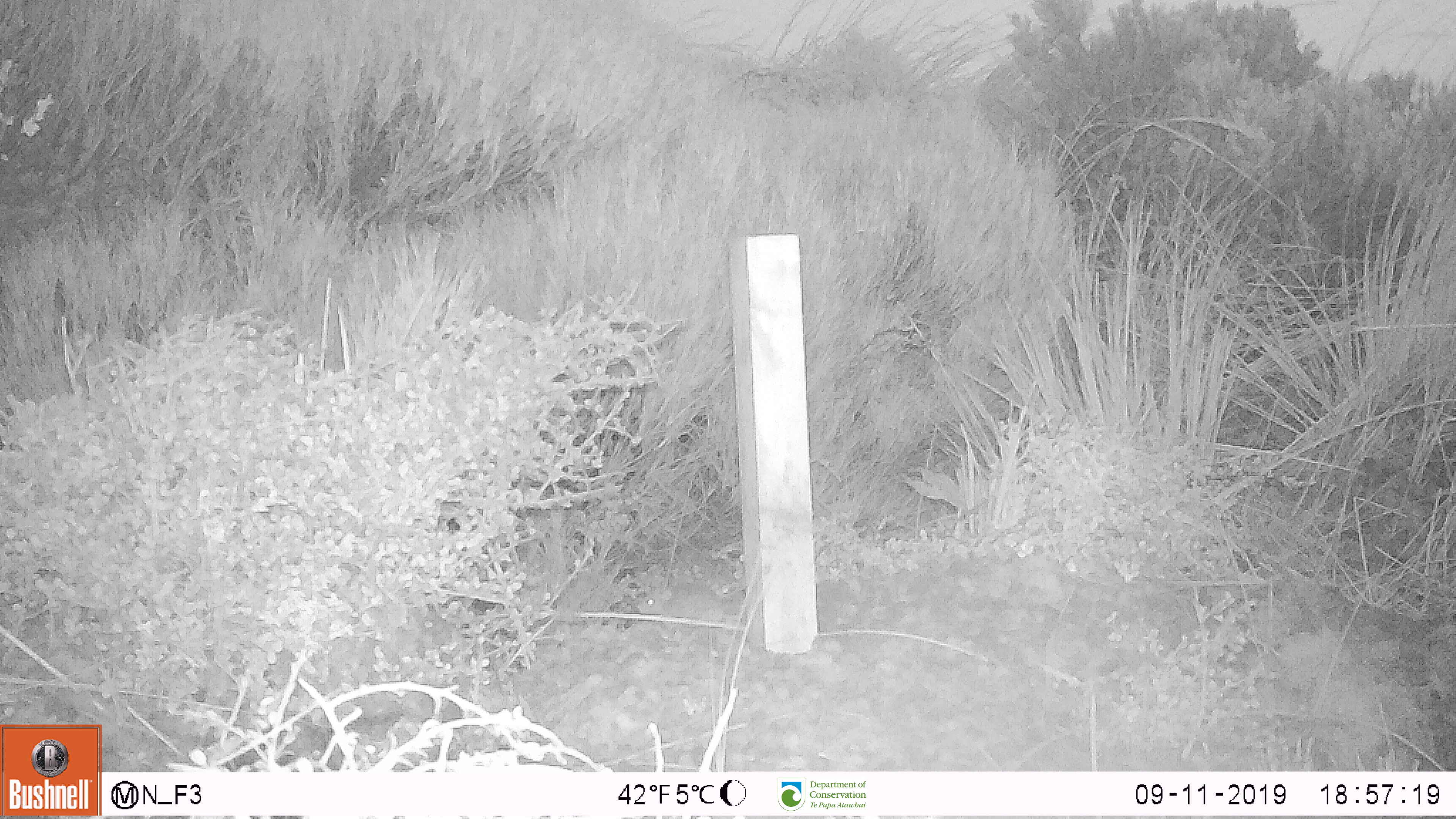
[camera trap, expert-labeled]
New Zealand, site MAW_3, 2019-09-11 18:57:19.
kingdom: Animalia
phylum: Chordata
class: Mammalia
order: Rodentia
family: Muridae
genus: Mus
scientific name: Mus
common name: mouse